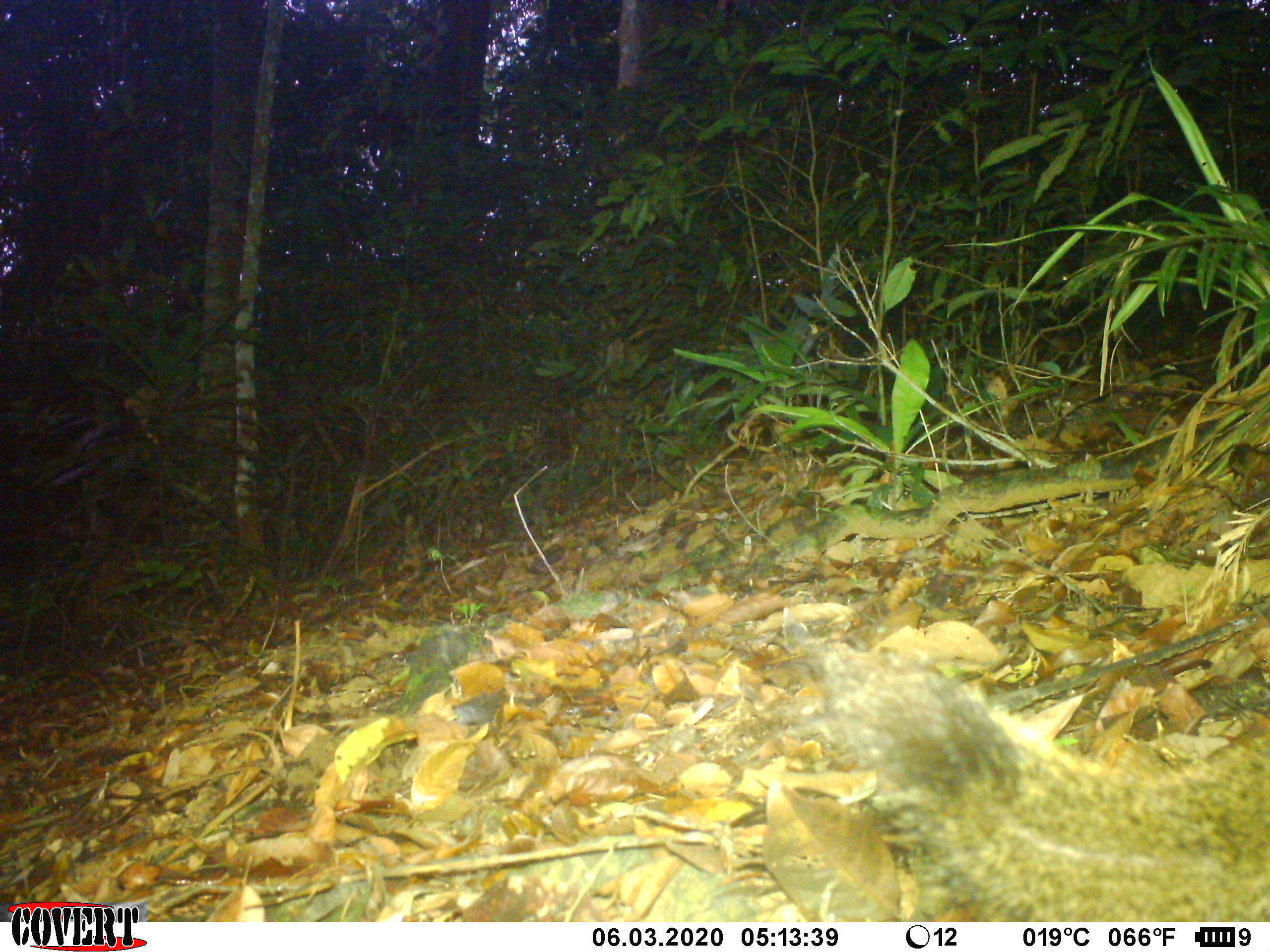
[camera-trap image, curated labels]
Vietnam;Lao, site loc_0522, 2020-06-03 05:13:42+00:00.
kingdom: Animalia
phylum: Chordata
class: Mammalia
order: Rodentia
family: Sciuridae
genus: Callosciurus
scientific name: Callosciurus erythraeus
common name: pallas's squirrel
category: pallass squirrel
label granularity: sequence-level